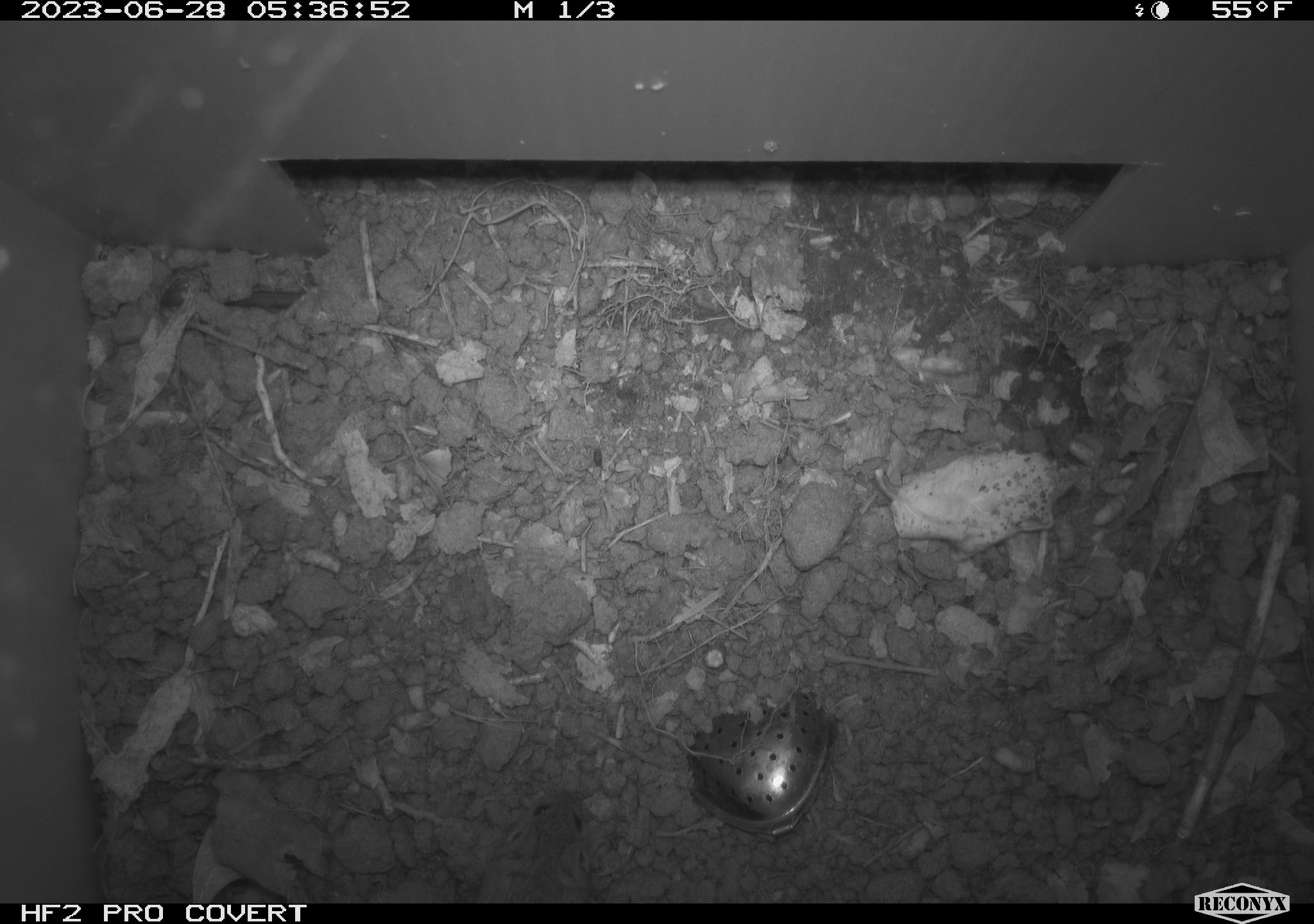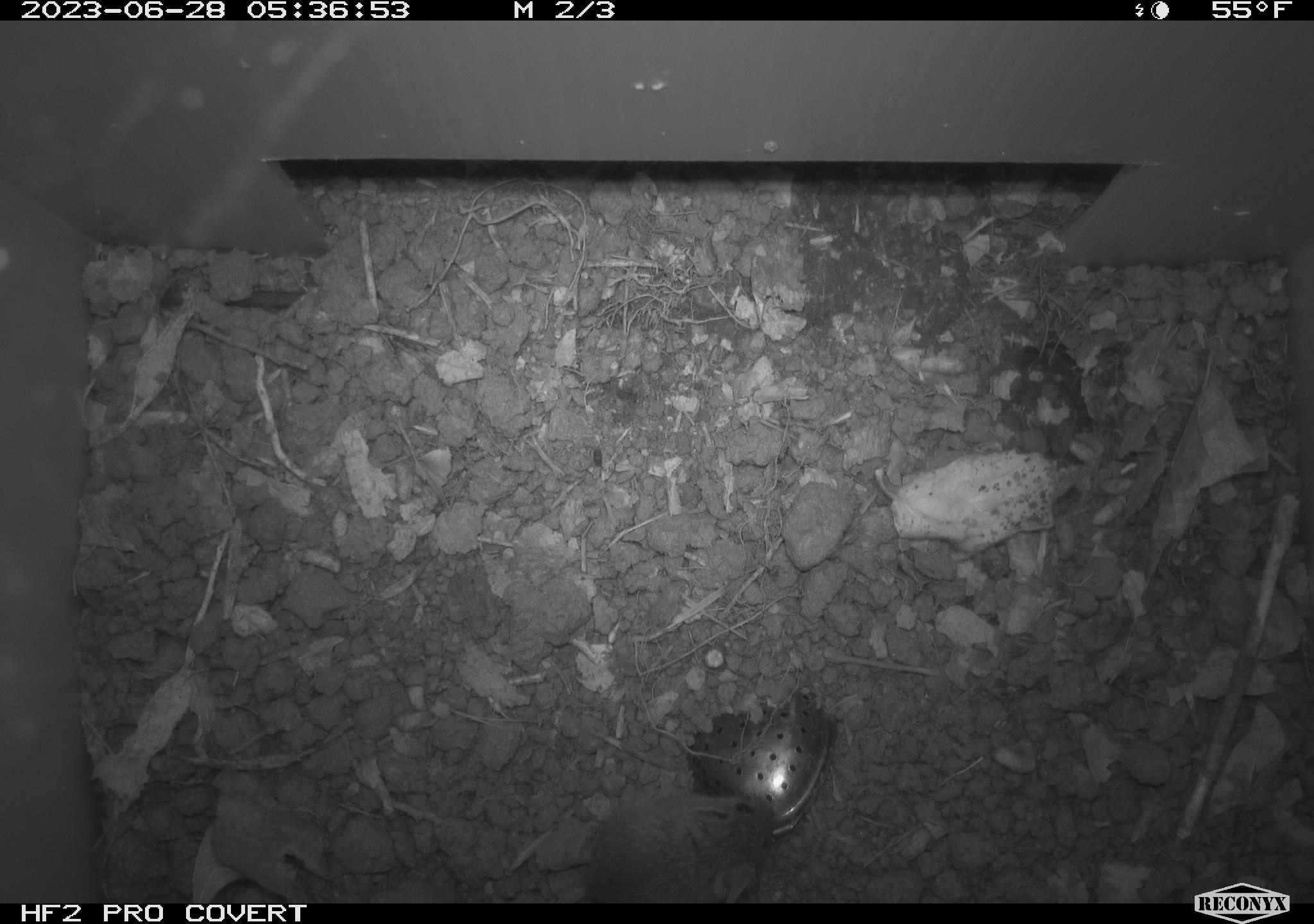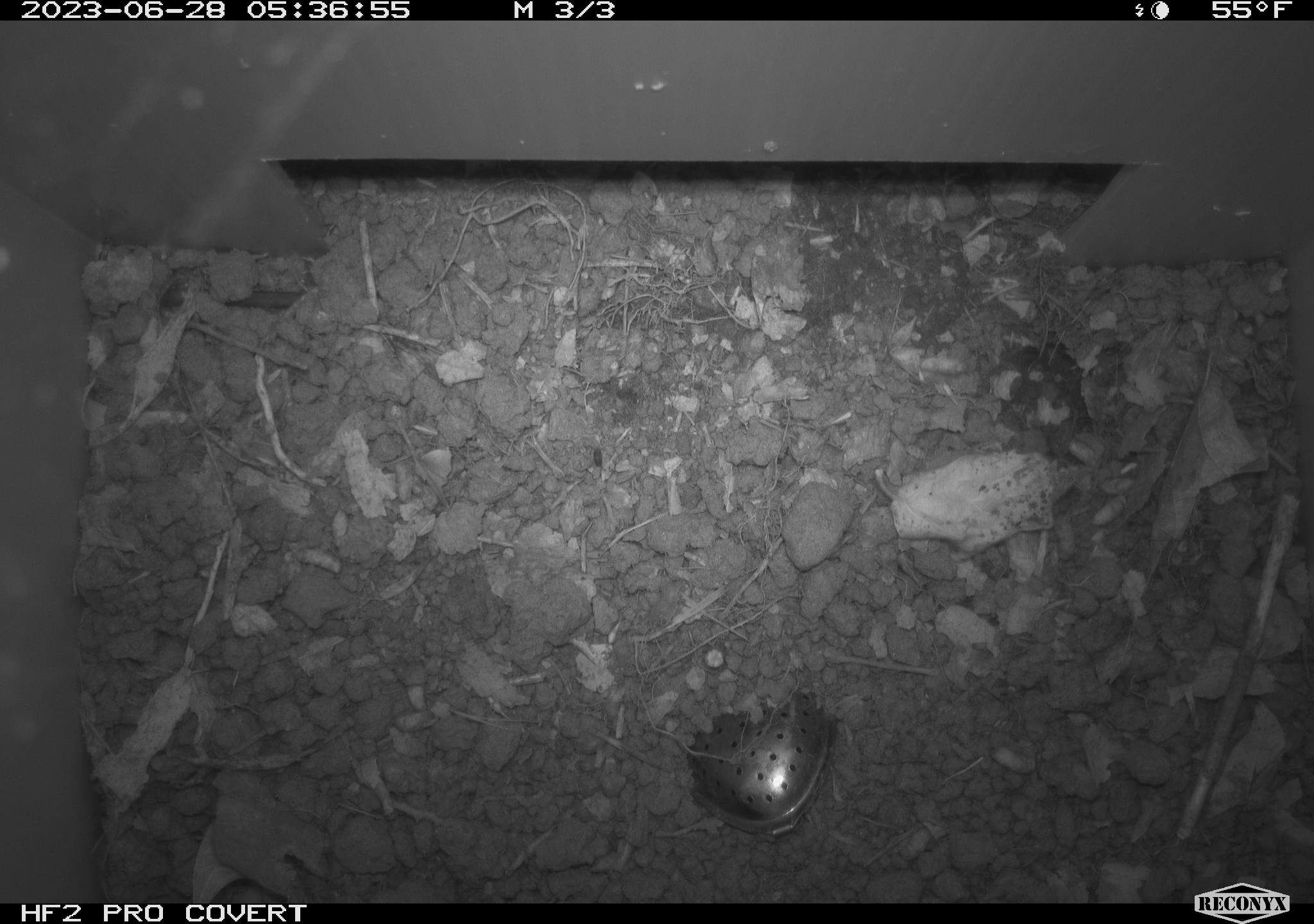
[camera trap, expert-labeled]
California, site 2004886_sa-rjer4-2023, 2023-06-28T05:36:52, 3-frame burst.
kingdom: Animalia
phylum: Chordata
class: Mammalia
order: Rodentia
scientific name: Rodentia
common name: mouse species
Mouse species (Rodentia).